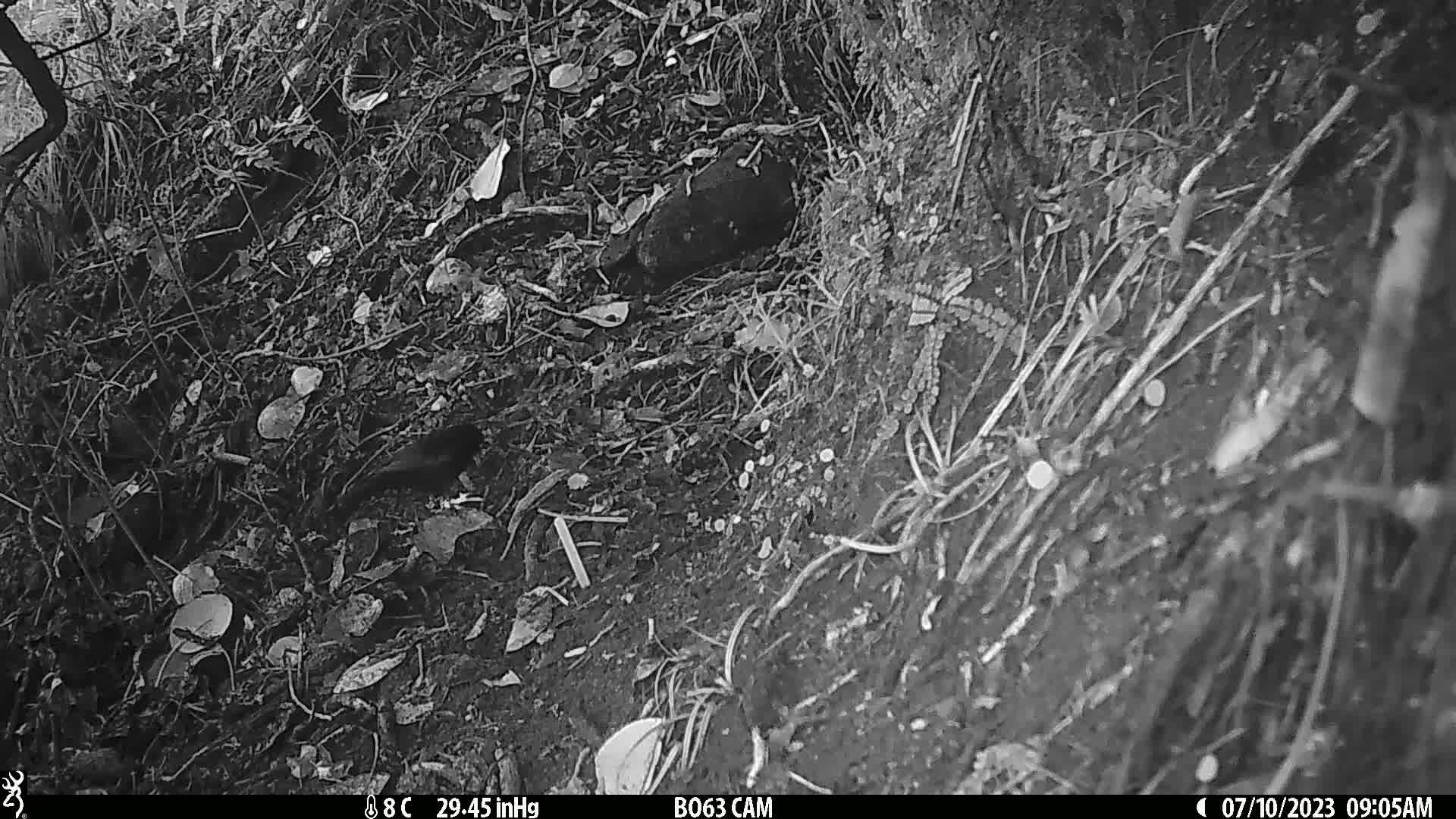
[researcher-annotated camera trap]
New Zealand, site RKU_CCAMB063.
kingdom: Animalia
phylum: Chordata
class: Aves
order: Passeriformes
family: Turdidae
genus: Turdus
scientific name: Turdus merula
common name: eurasian blackbird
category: blackbird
Blackbird (eurasian blackbird) (Turdus merula).